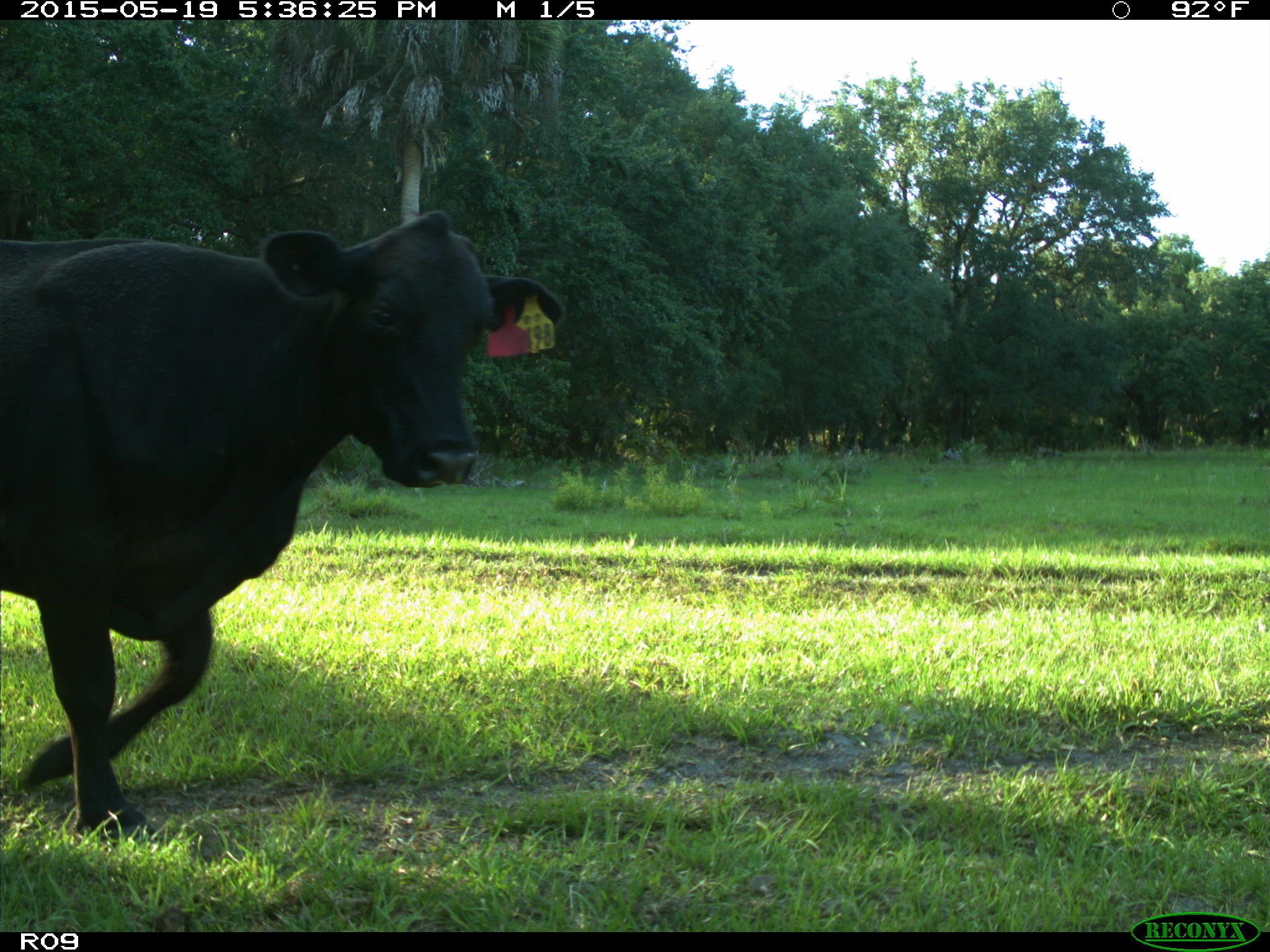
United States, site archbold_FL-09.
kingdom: Animalia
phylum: Chordata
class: Mammalia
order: Artiodactyla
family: Bovidae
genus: Bos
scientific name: Bos taurus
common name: domestic cow